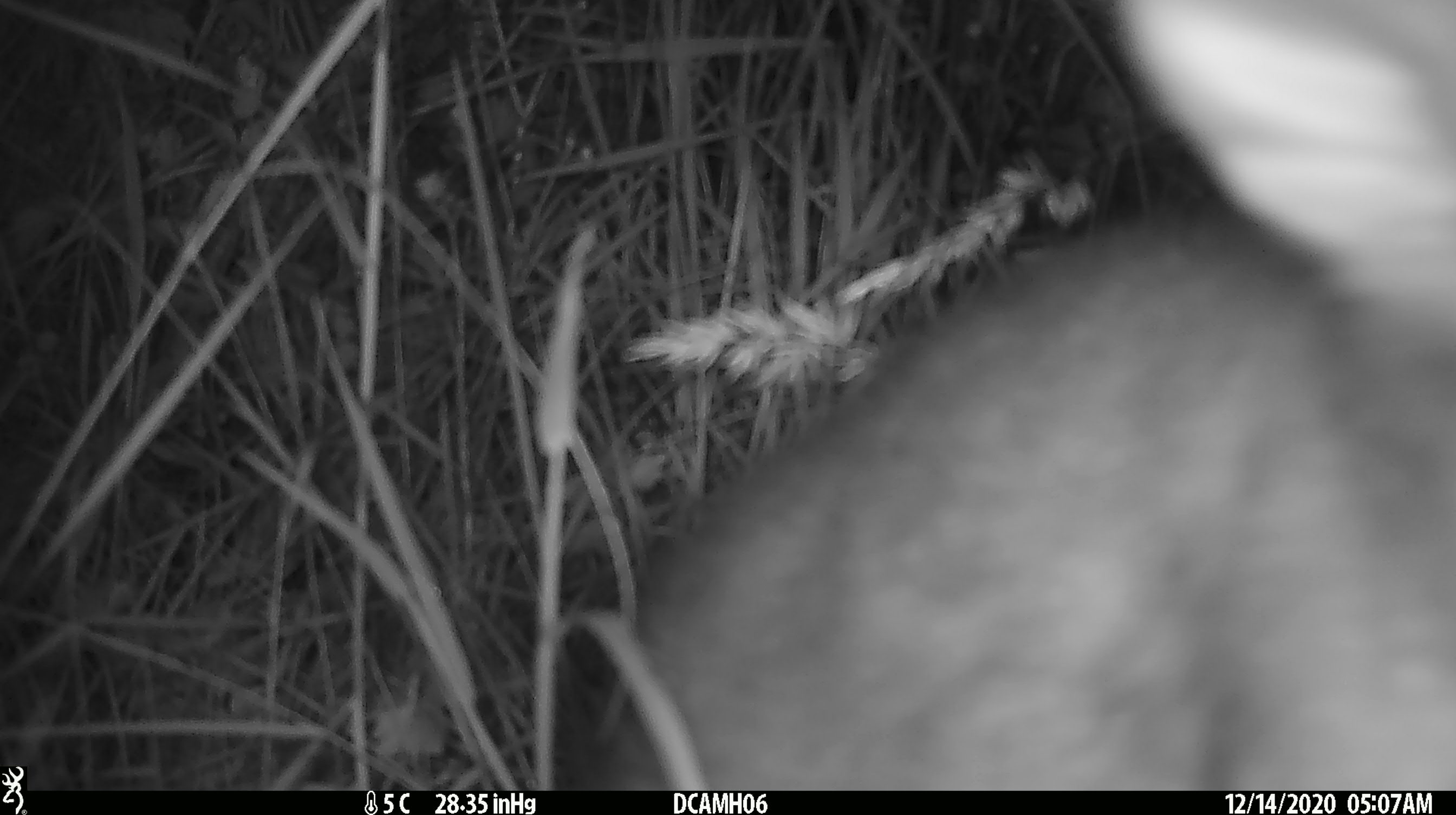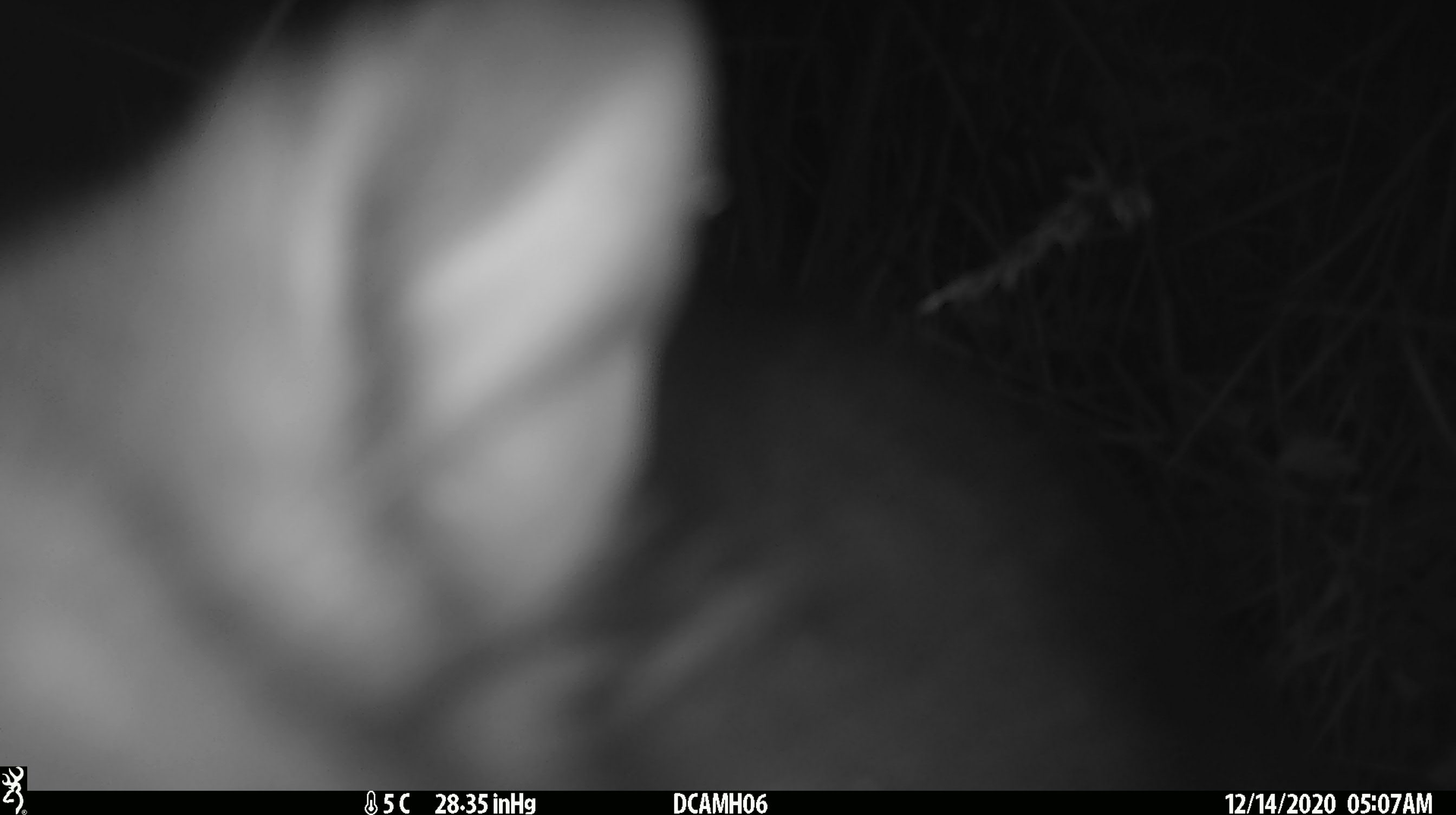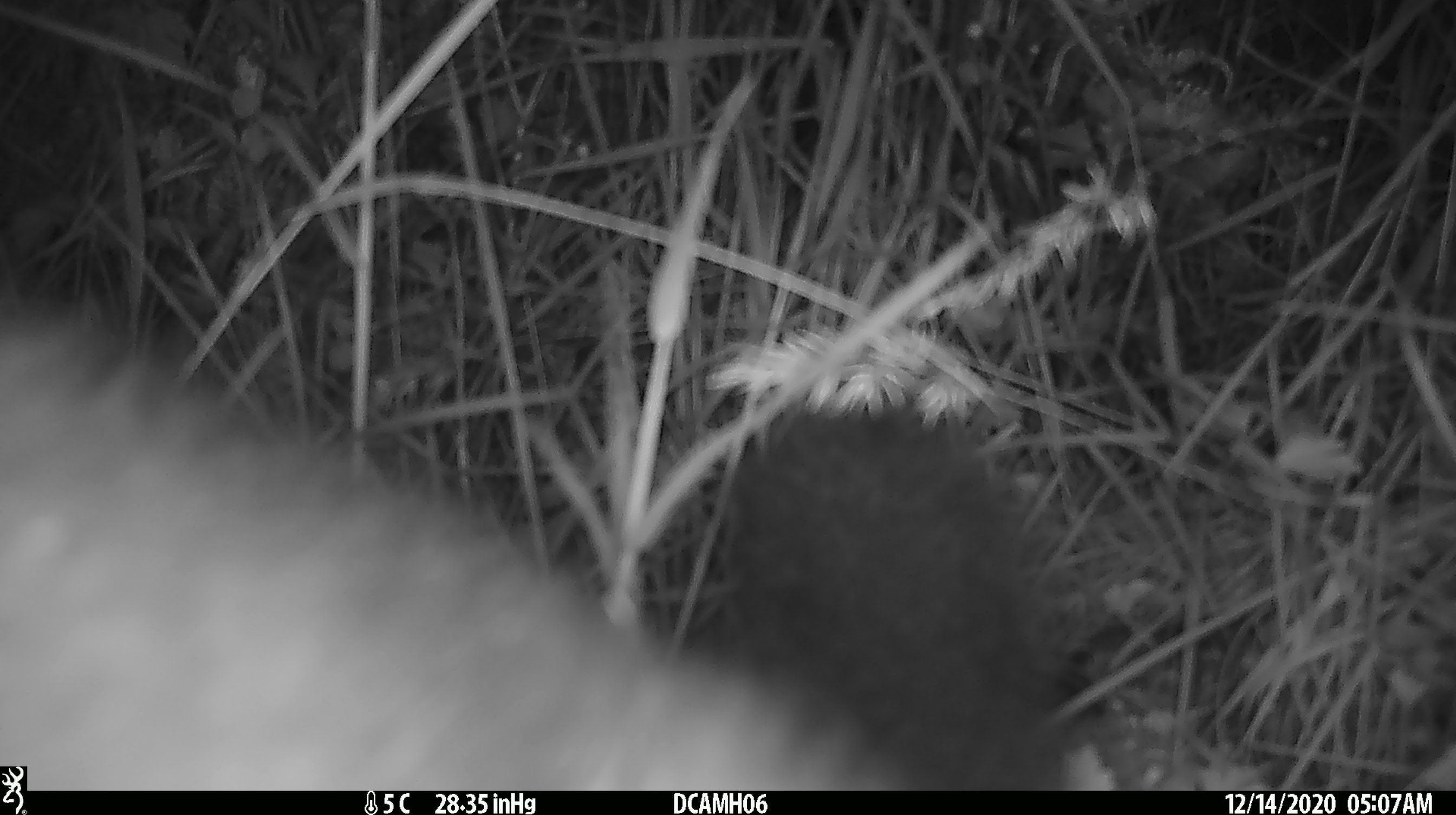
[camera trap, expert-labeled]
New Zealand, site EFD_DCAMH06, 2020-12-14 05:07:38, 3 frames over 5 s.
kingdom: Animalia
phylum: Chordata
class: Mammalia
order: Diprotodontia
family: Phalangeridae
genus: Trichosurus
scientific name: Trichosurus vulpecula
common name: common brushtail possum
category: possum